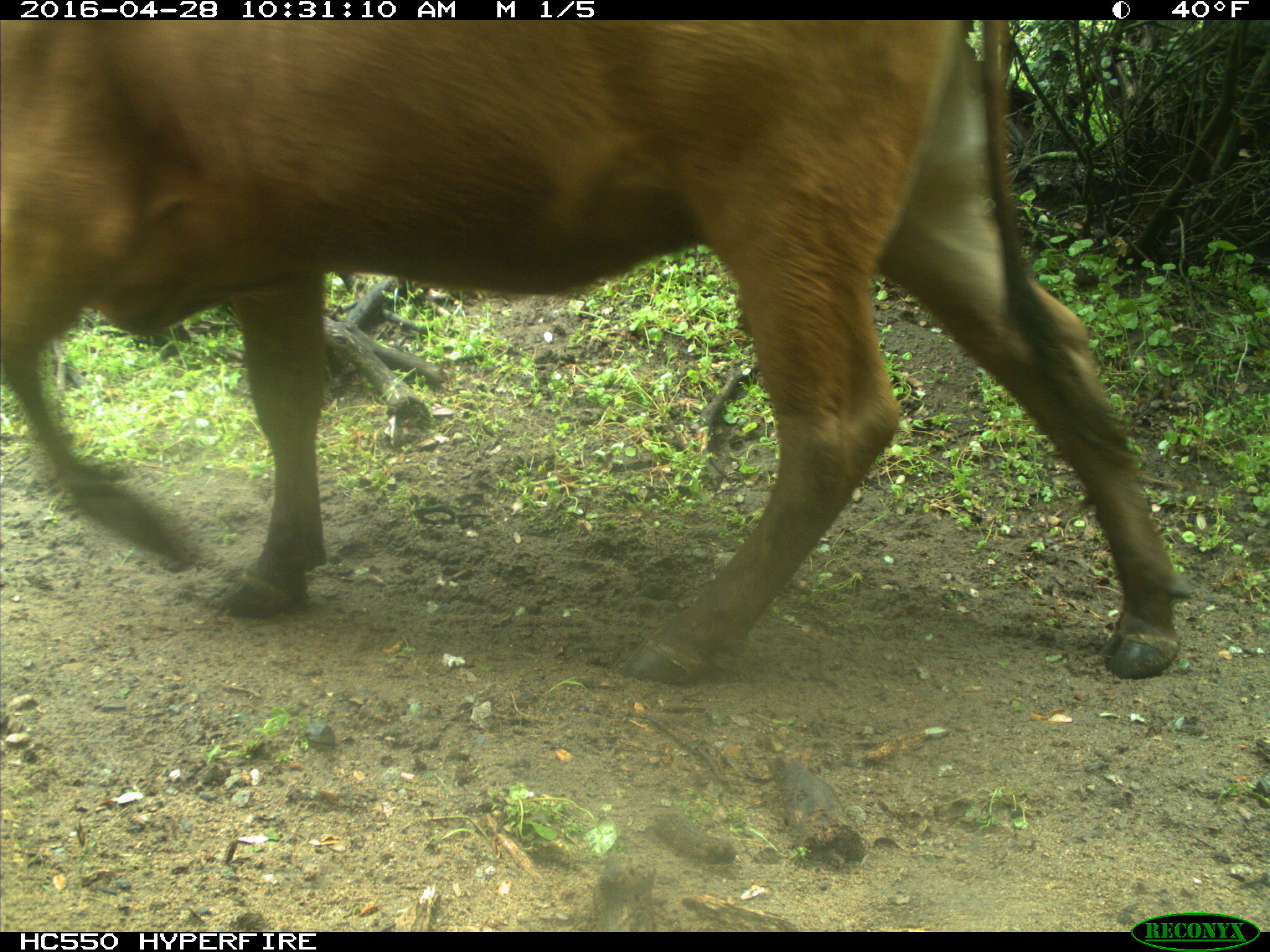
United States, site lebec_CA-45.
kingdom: Animalia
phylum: Chordata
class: Mammalia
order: Artiodactyla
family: Bovidae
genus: Bos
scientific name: Bos taurus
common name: domestic cow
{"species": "Bos taurus (domestic cow)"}